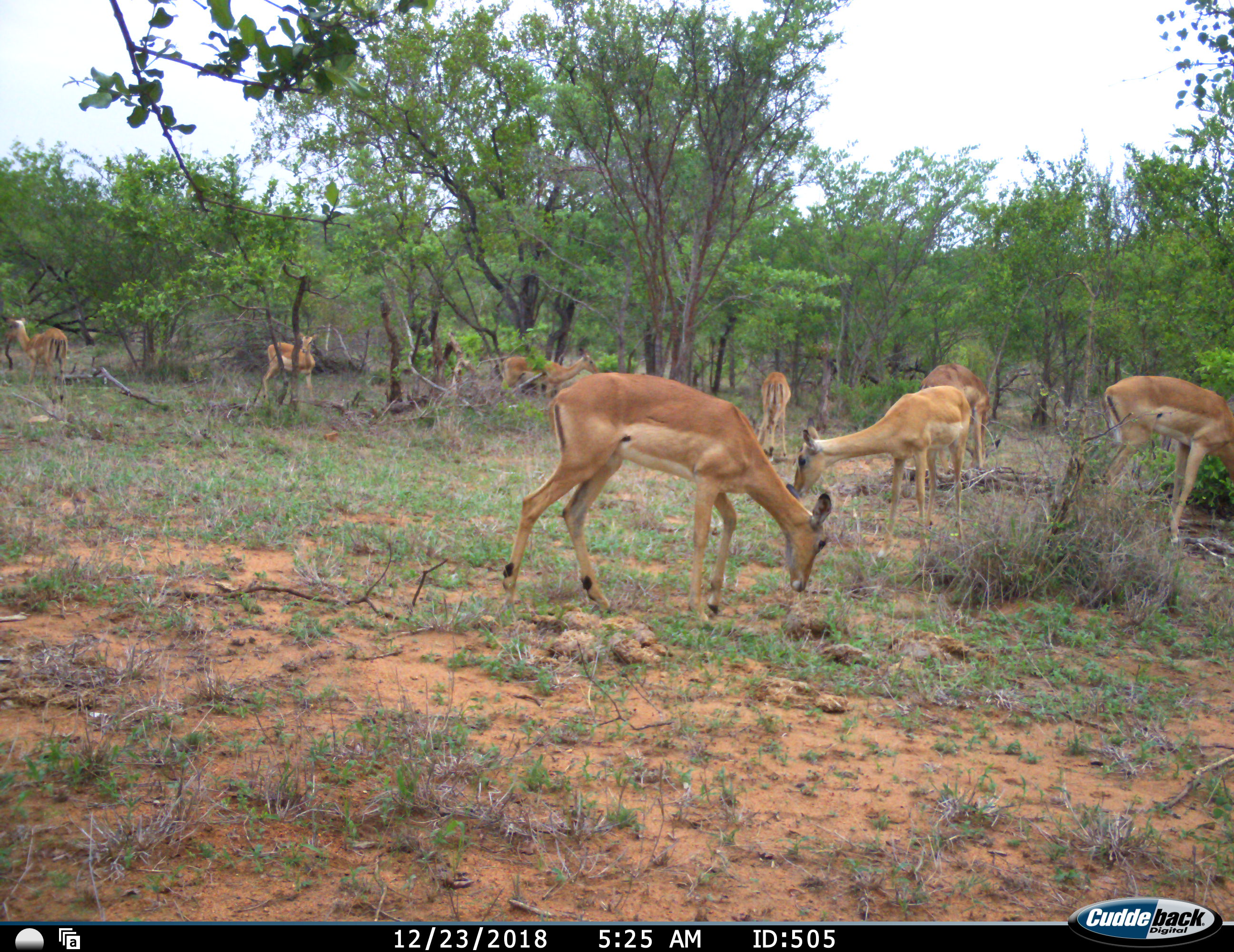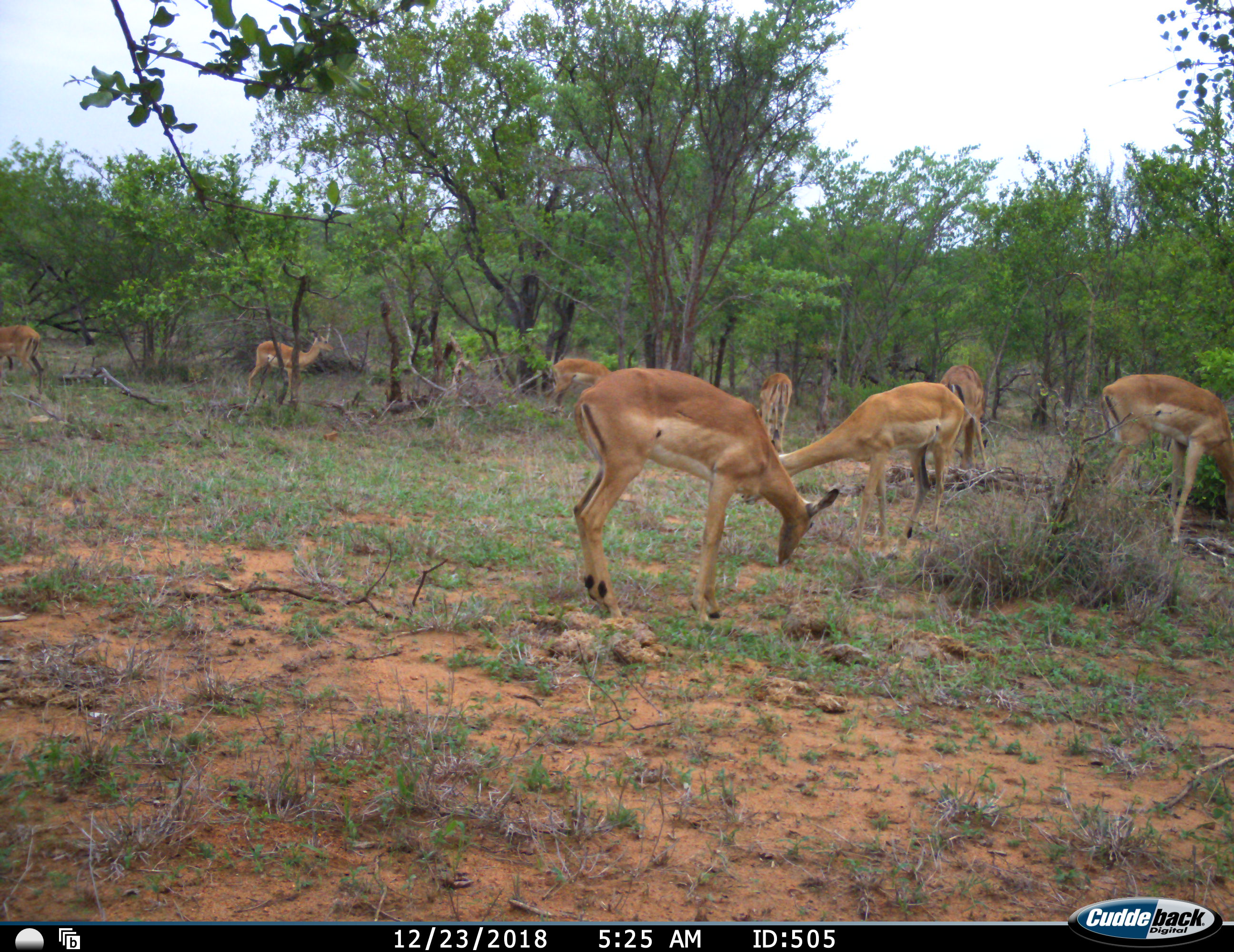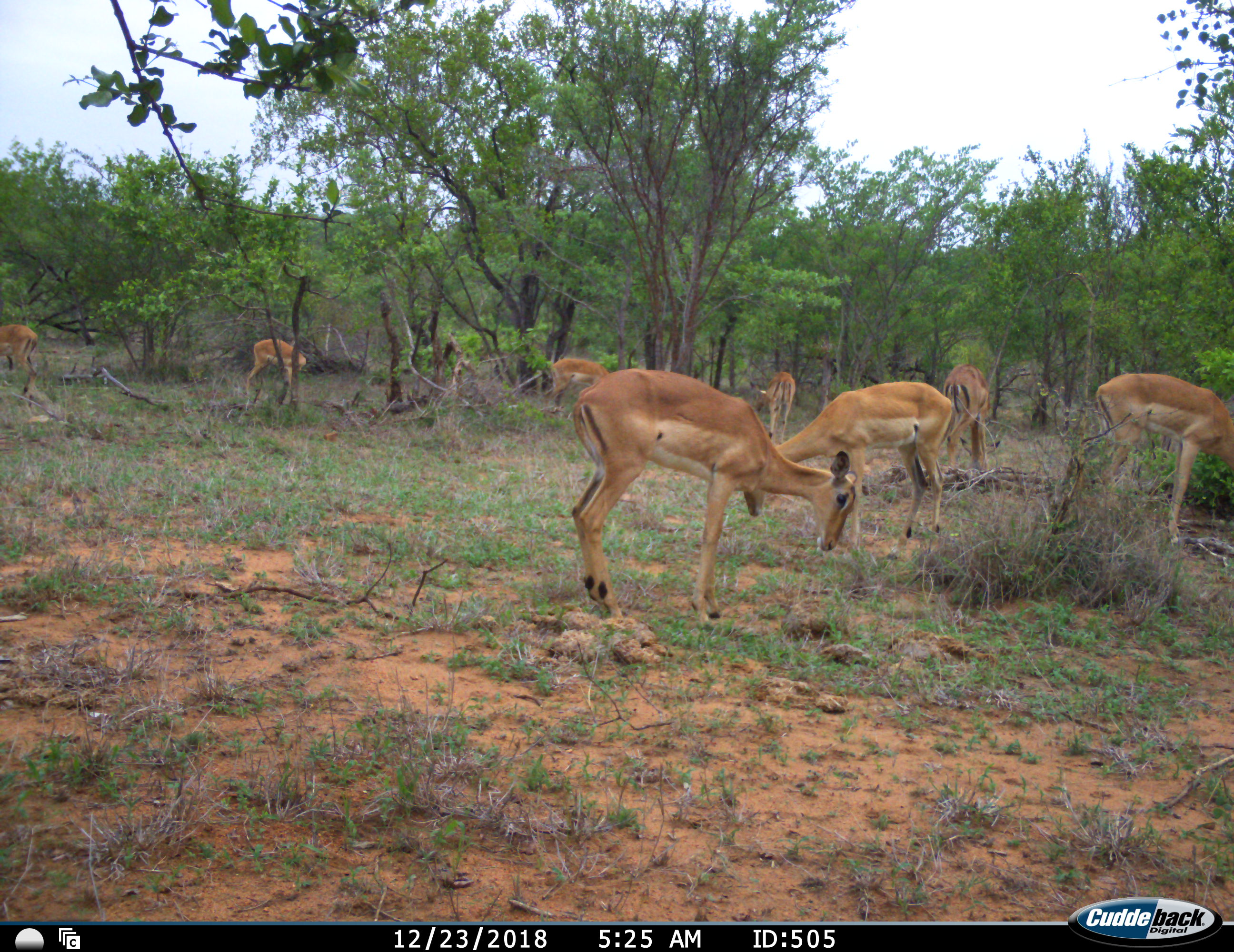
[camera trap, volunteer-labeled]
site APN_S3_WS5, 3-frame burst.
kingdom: Animalia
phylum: Chordata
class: Mammalia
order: Artiodactyla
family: Bovidae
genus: Aepyceros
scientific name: Aepyceros melampus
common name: impala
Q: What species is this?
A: Impala (Aepyceros melampus).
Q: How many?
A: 8.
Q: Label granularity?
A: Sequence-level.